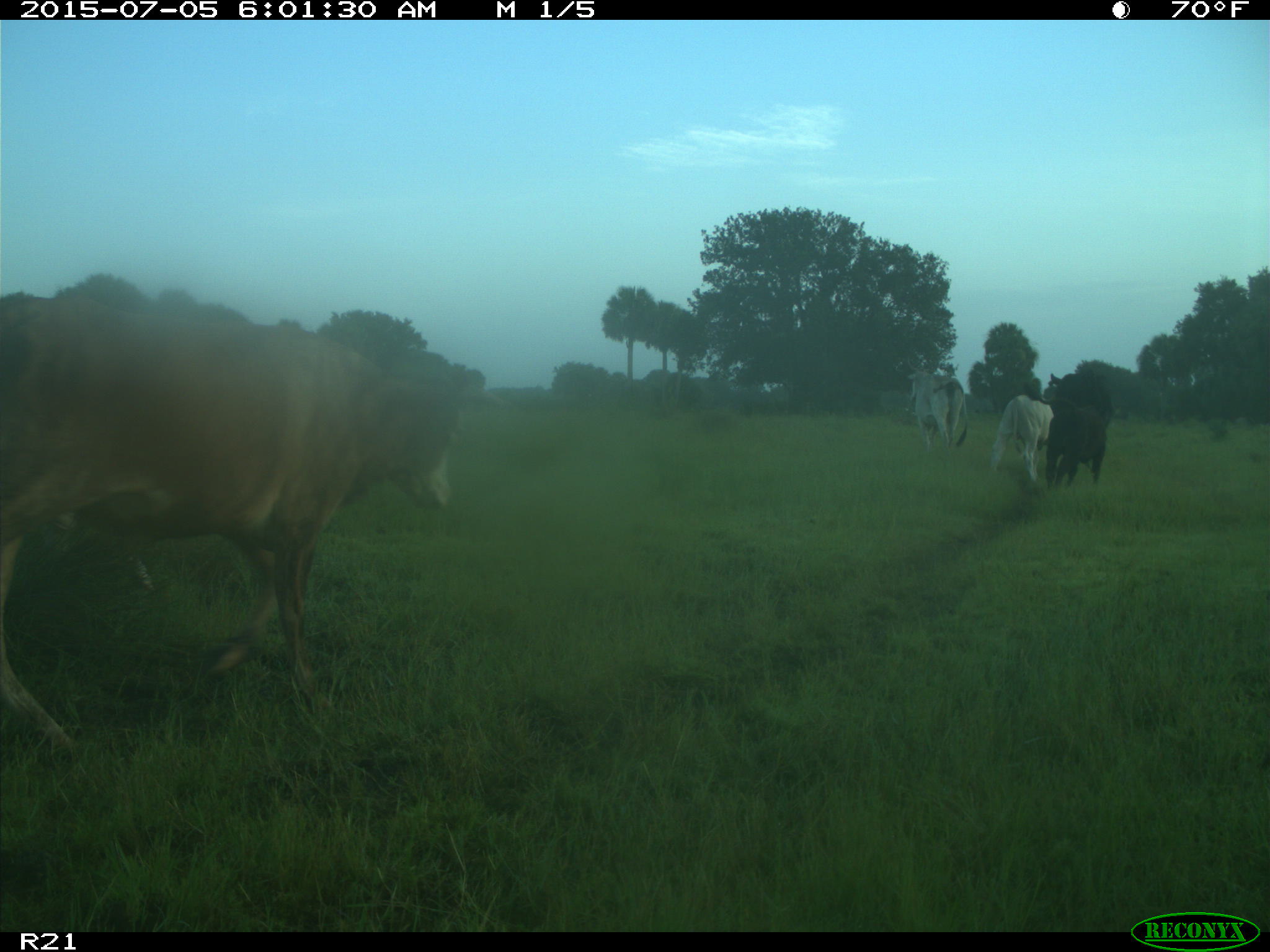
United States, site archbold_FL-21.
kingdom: Animalia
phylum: Chordata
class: Mammalia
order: Artiodactyla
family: Bovidae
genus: Bos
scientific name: Bos taurus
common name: domestic cow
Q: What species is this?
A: Bos taurus (domestic cow).